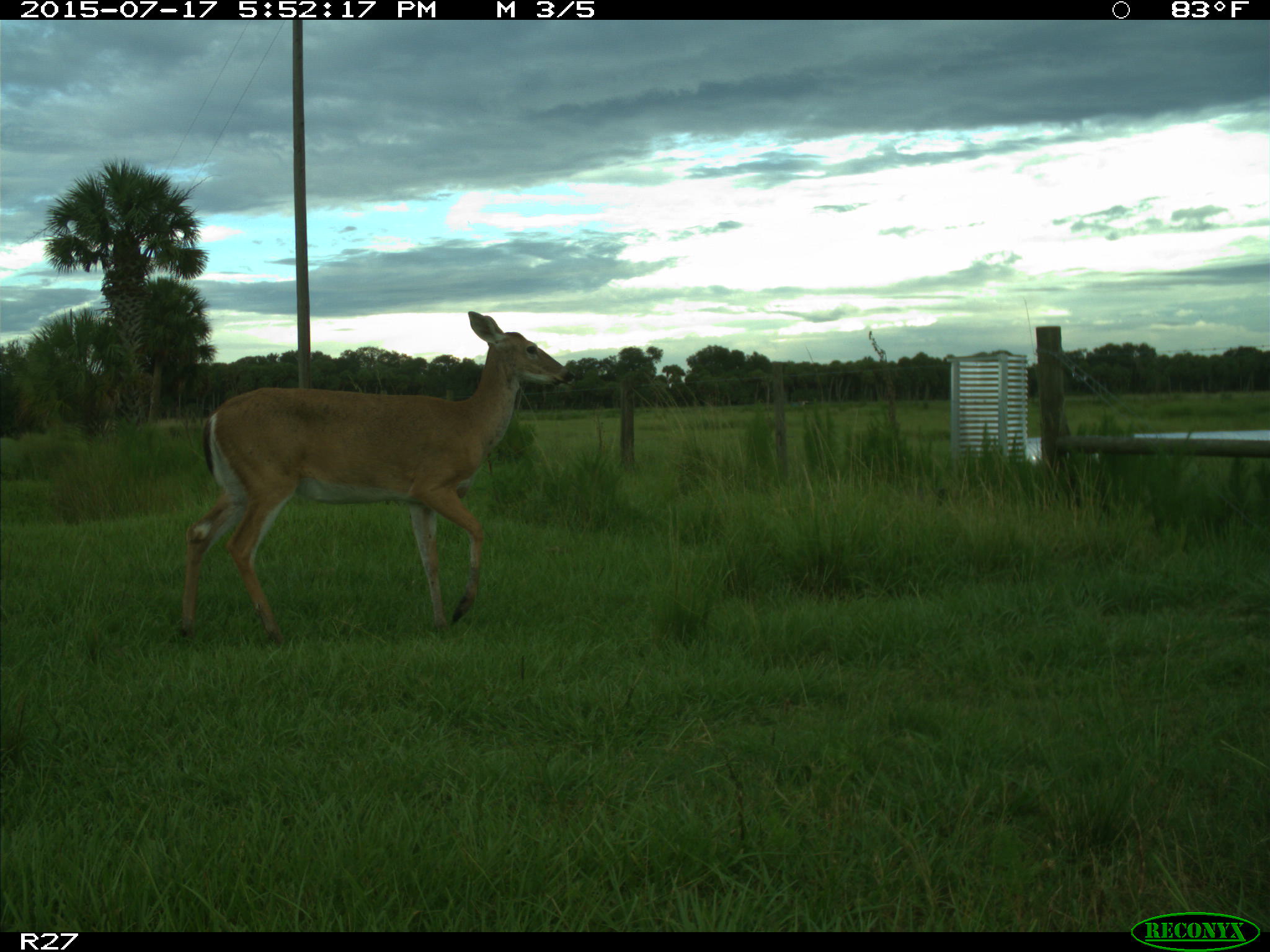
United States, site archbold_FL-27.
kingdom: Animalia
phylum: Chordata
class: Mammalia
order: Artiodactyla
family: Cervidae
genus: Odocoileus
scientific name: Odocoileus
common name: deer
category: unidentified deer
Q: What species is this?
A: Unidentified deer (deer) (Odocoileus).